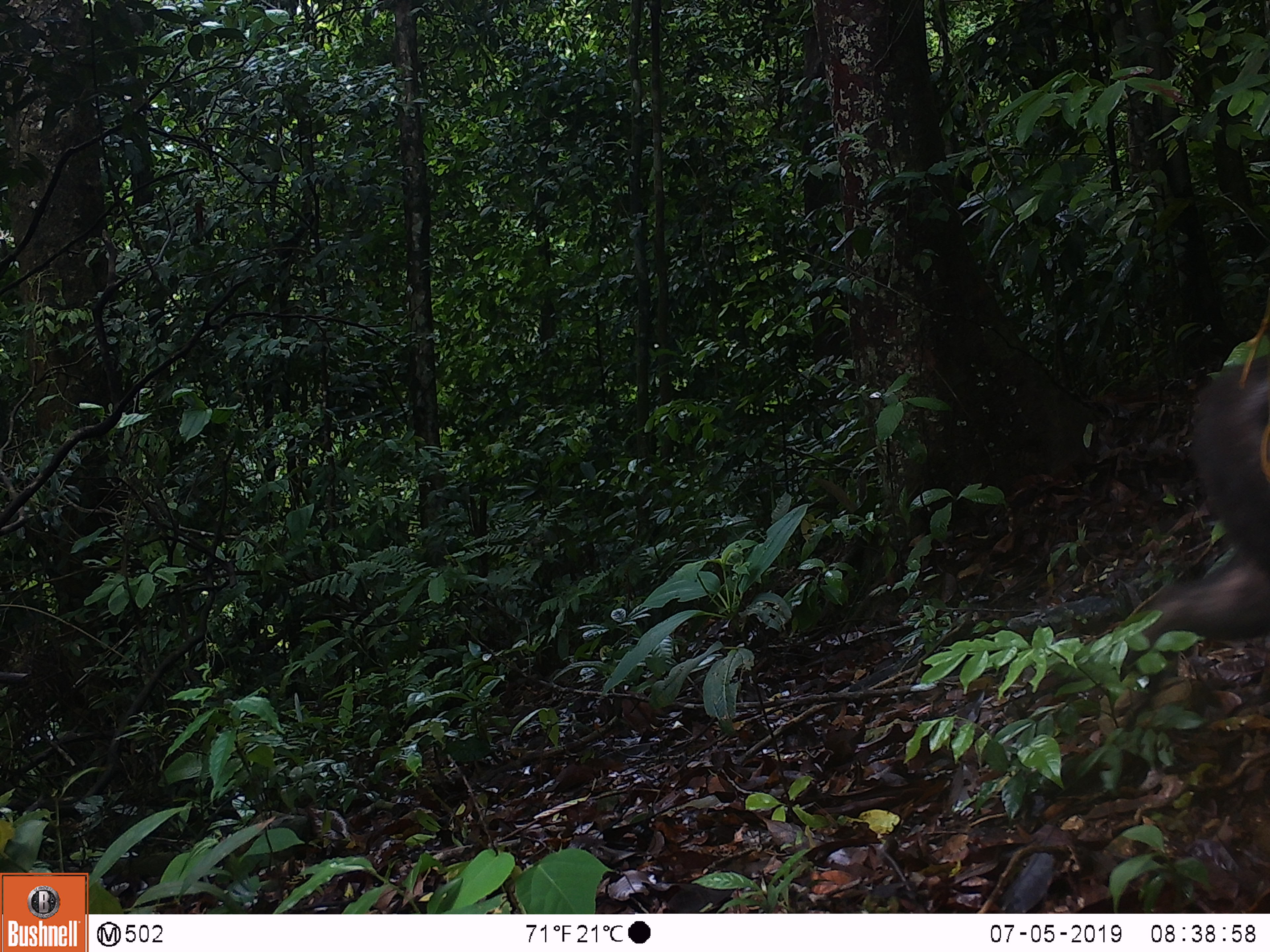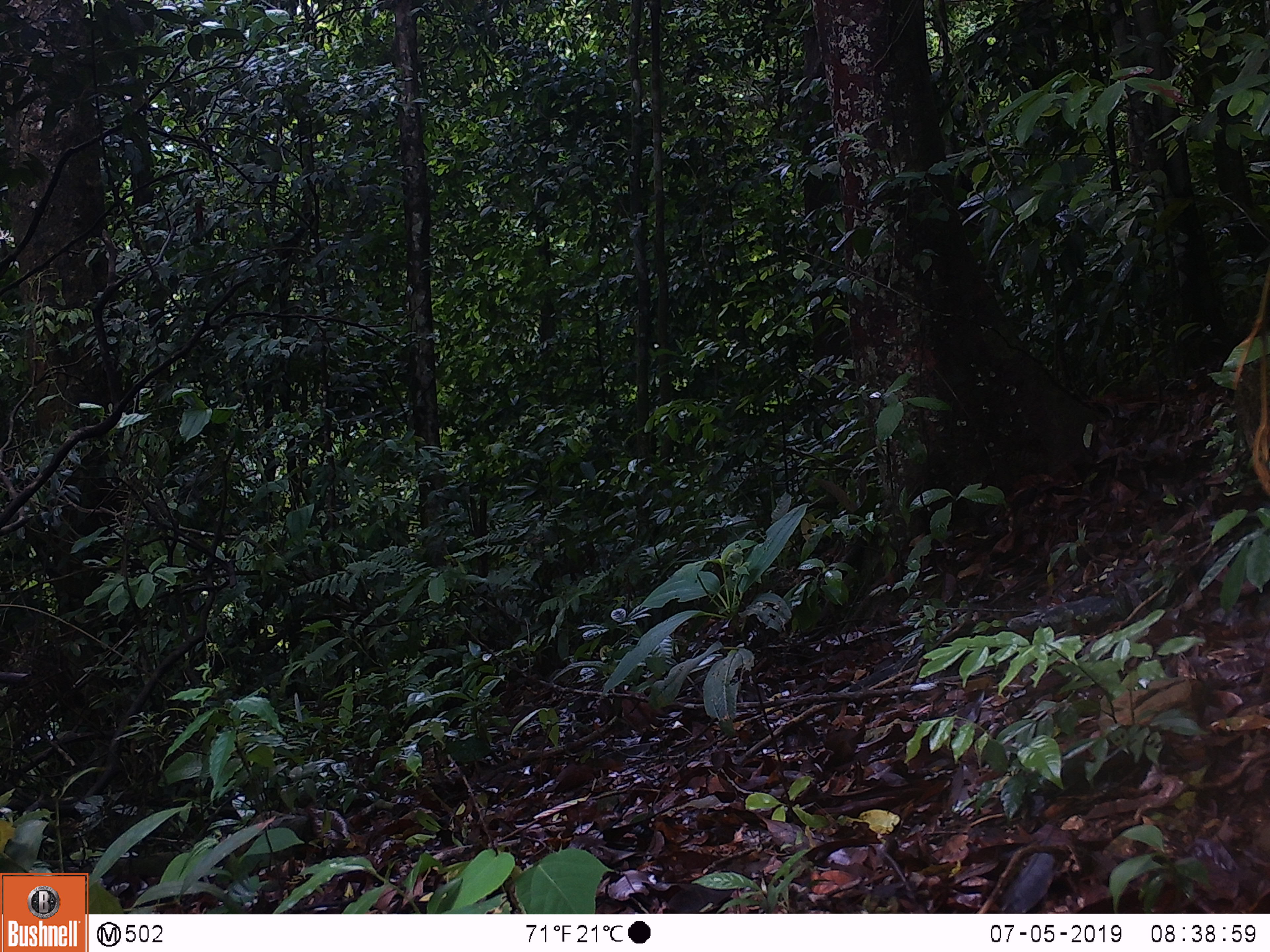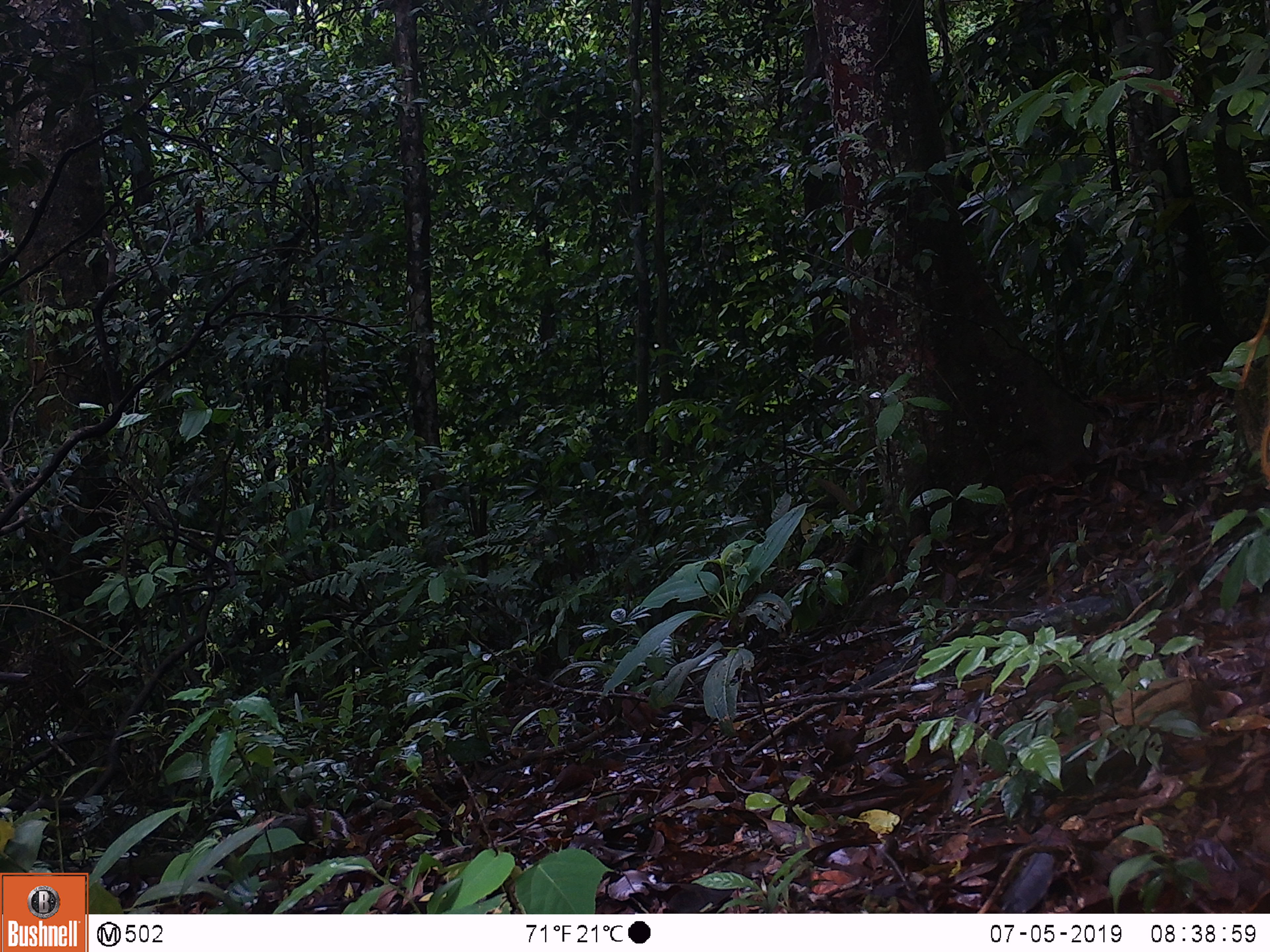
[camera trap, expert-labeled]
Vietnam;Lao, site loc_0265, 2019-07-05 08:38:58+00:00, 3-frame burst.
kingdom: Animalia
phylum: Chordata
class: Mammalia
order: Primates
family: Cercopithecidae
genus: Macaca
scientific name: Macaca arctoides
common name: stump-tailed macaque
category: stump tailed macaque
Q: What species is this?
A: Stump tailed macaque (stump-tailed macaque) (Macaca arctoides).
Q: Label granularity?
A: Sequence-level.